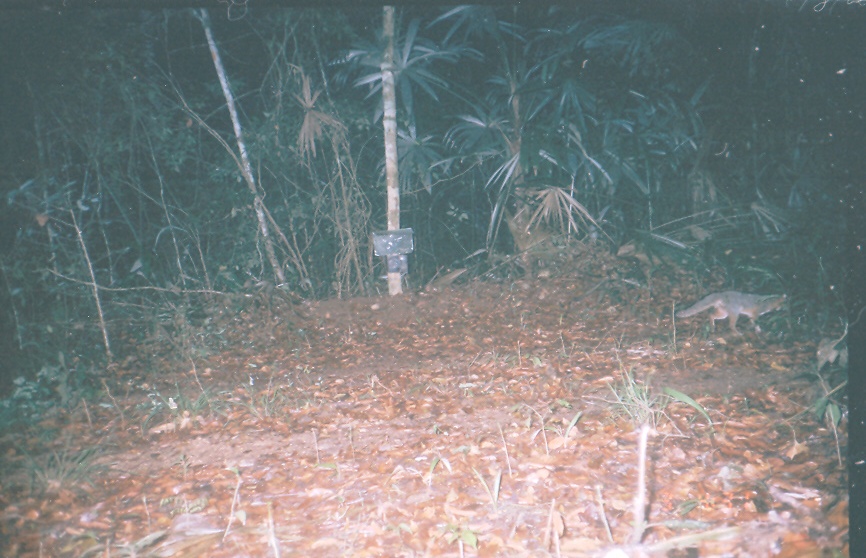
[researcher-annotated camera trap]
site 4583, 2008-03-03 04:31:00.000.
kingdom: Animalia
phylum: Chordata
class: Mammalia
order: Carnivora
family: Canidae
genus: Urocyon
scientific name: Urocyon cinereoargenteus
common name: gray fox